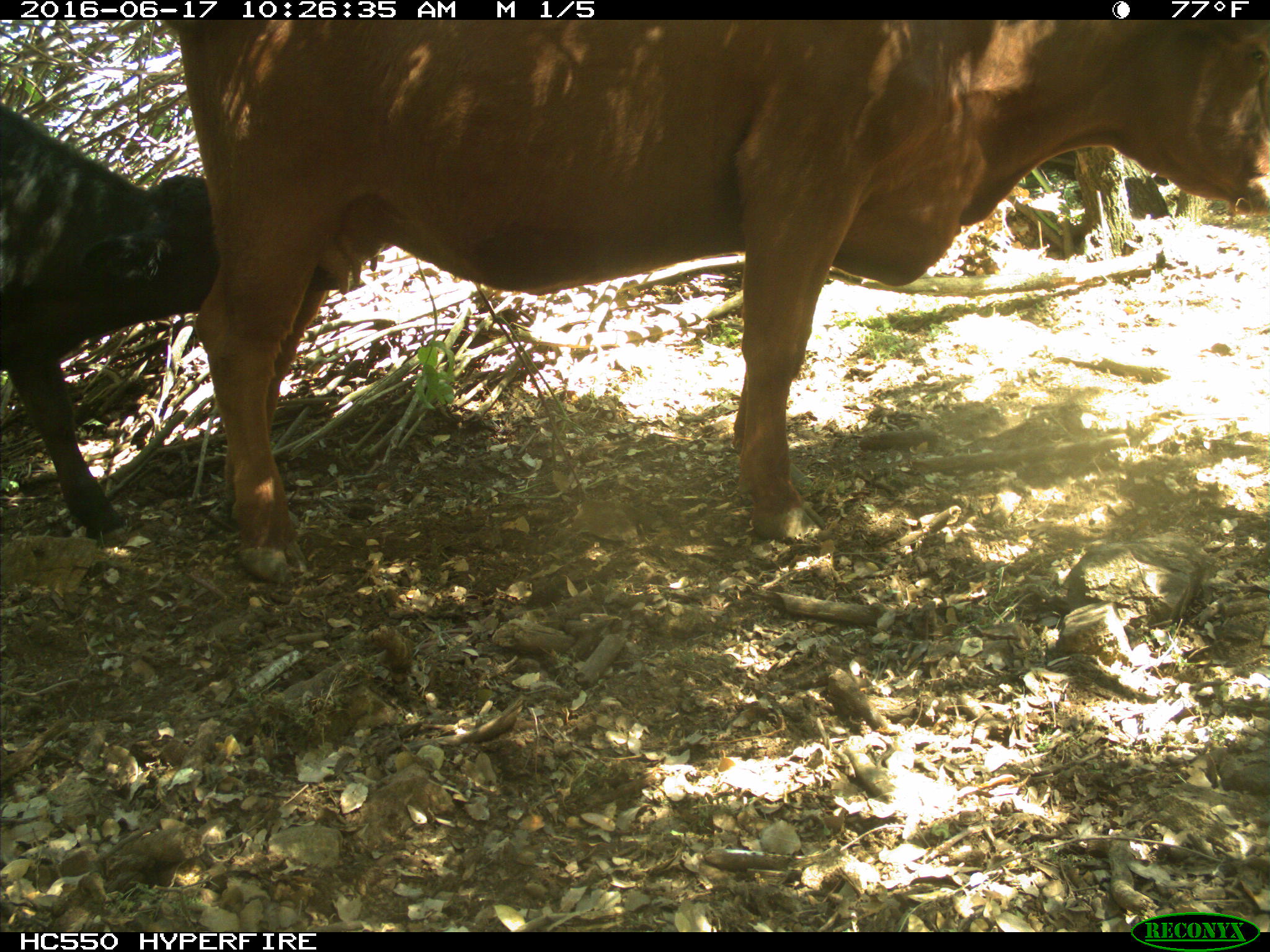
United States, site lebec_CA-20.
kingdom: Animalia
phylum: Chordata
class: Mammalia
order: Artiodactyla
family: Bovidae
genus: Bos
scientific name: Bos taurus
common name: domestic cow